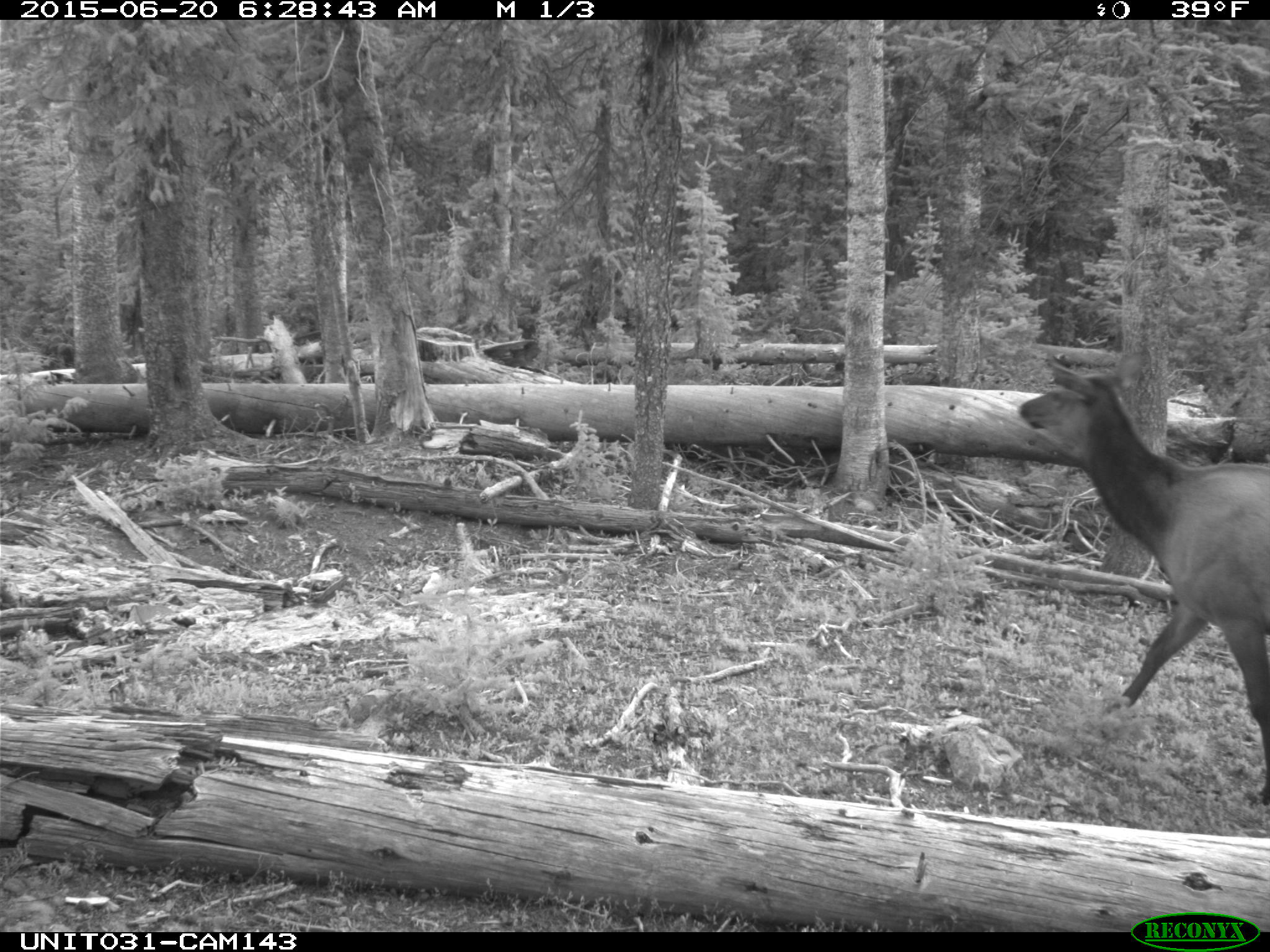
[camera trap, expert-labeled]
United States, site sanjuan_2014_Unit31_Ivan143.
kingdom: Animalia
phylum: Chordata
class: Mammalia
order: Artiodactyla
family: Cervidae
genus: Cervus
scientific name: Cervus elaphus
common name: red deer